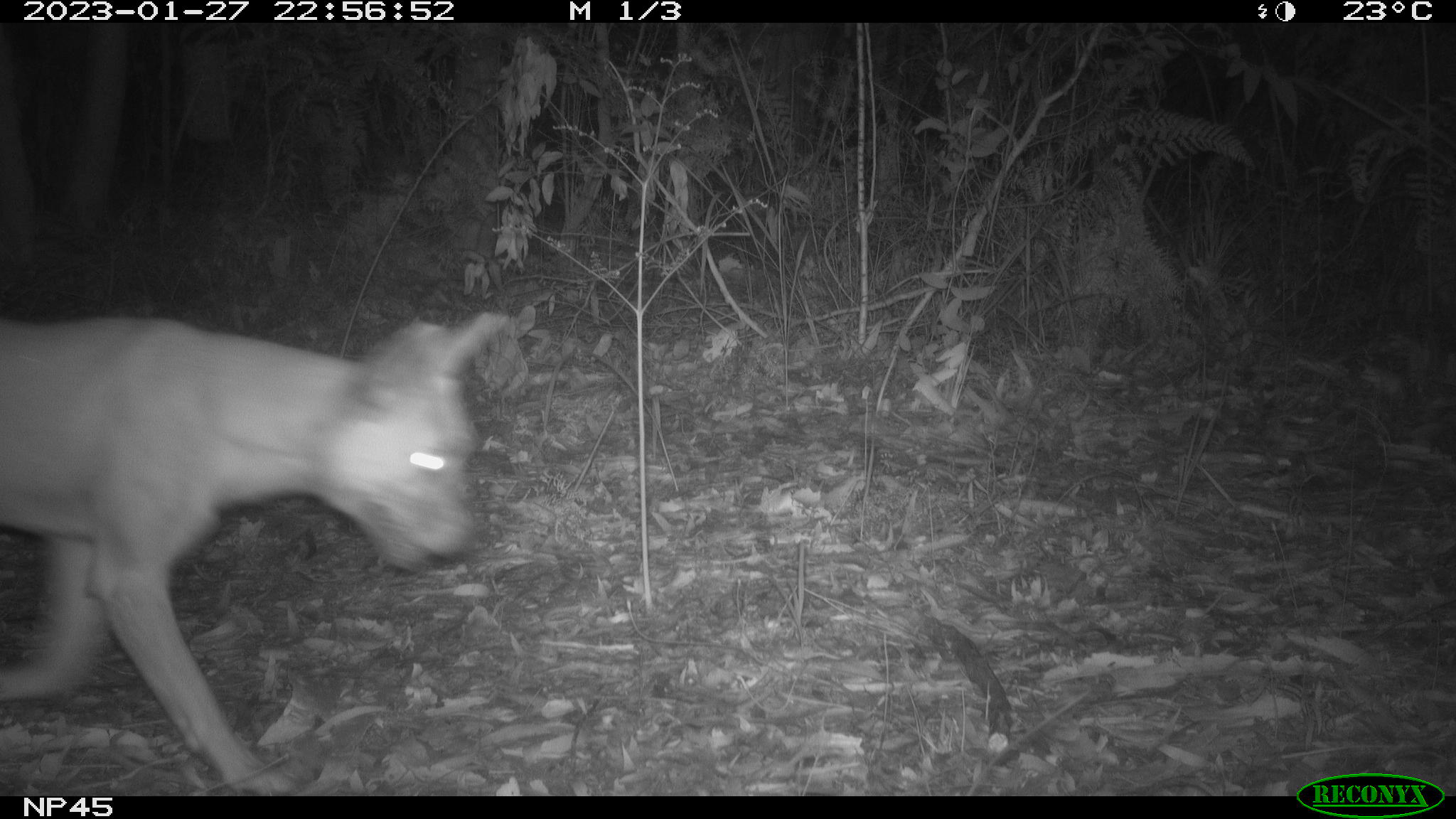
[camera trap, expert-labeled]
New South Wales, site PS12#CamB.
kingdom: Animalia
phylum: Chordata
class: Mammalia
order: Carnivora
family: Canidae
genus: Canis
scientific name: Canis familiaris dingo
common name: dingo